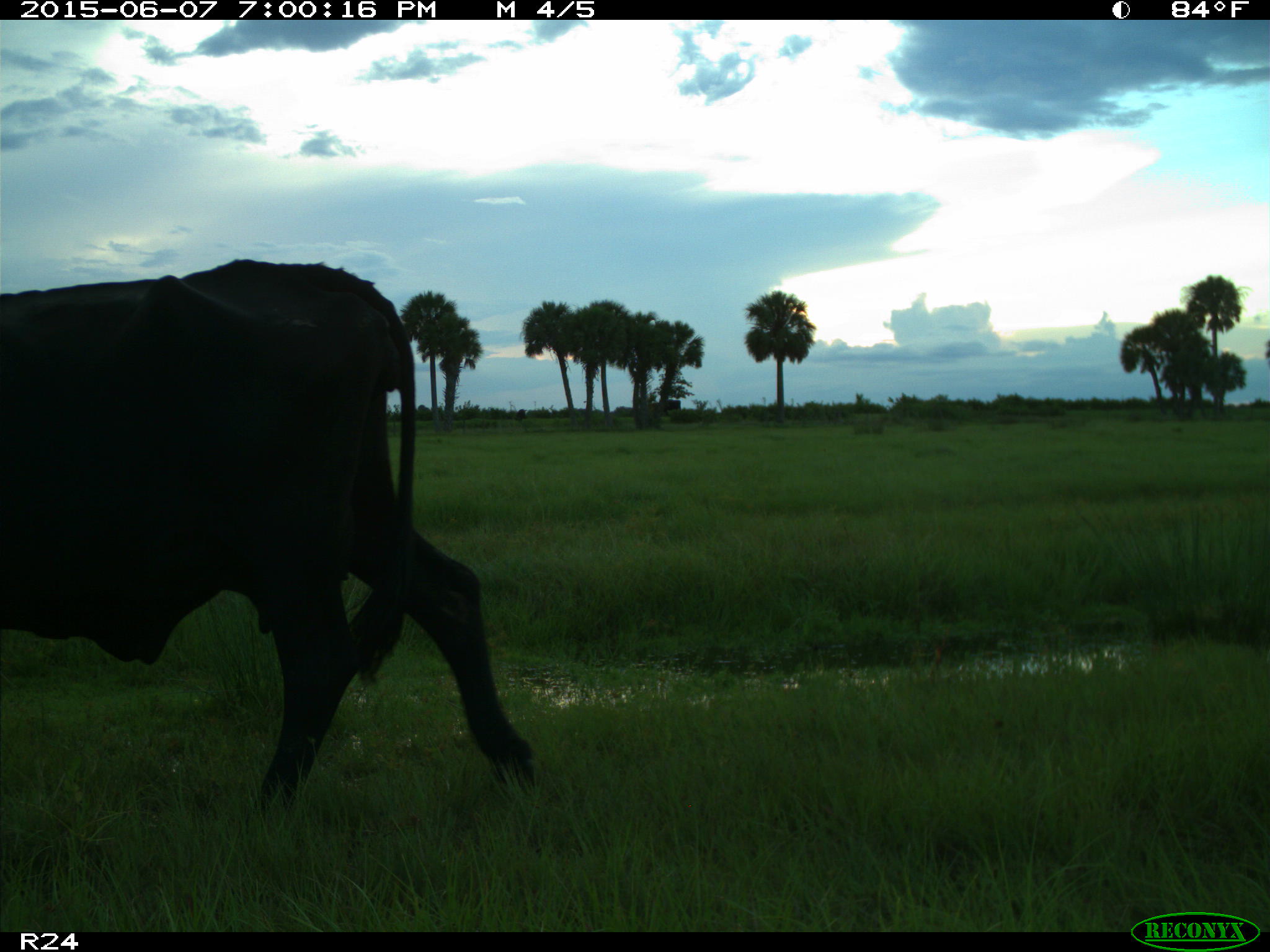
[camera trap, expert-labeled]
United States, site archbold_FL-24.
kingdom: Animalia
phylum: Chordata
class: Mammalia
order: Artiodactyla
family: Bovidae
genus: Bos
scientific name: Bos taurus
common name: domestic cow